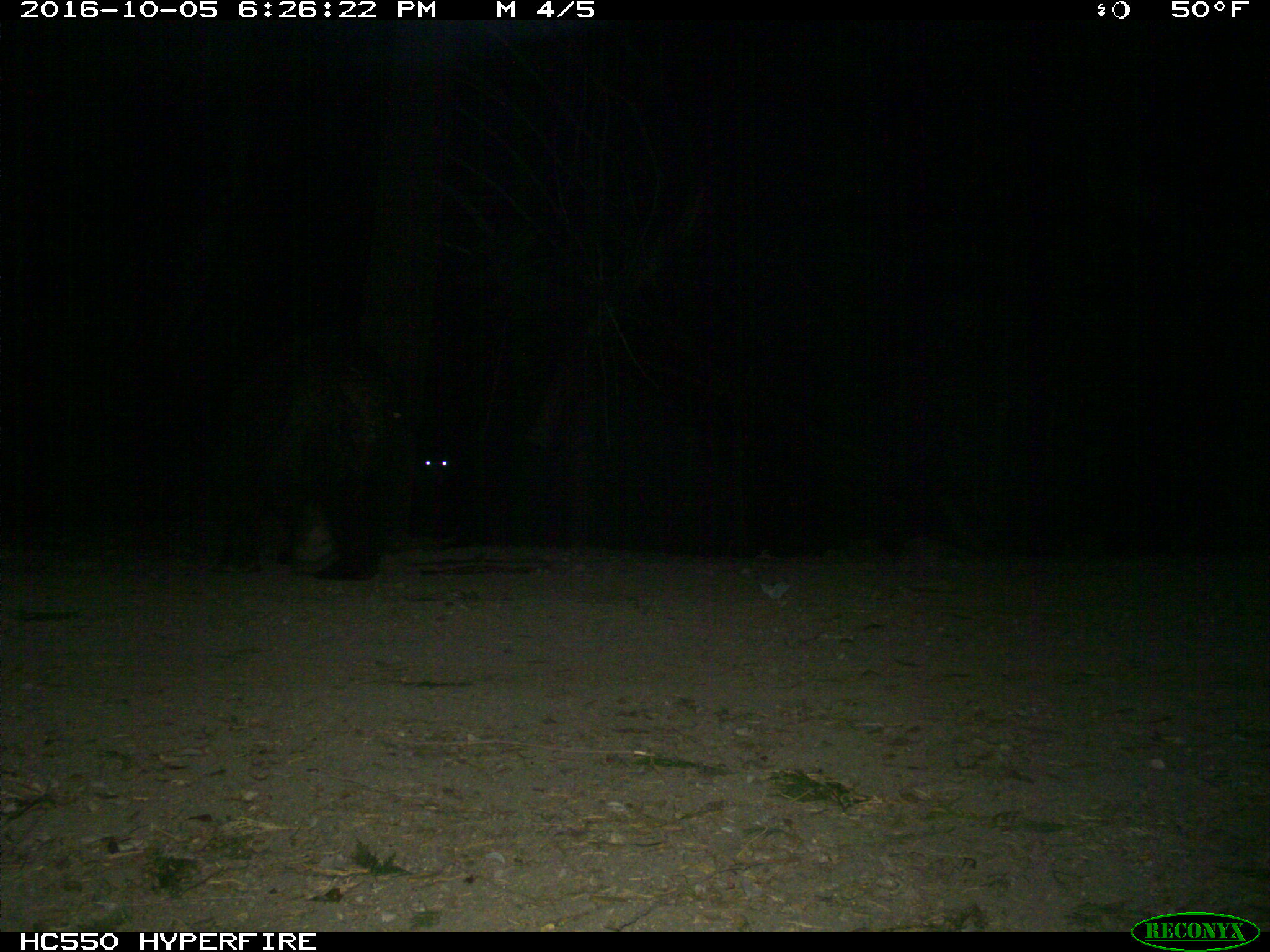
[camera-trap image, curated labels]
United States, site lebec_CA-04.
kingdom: Animalia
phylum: Chordata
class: Mammalia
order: Carnivora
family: Ursidae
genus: Ursus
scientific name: Ursus americanus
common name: american black bear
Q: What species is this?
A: Ursus americanus (american black bear).